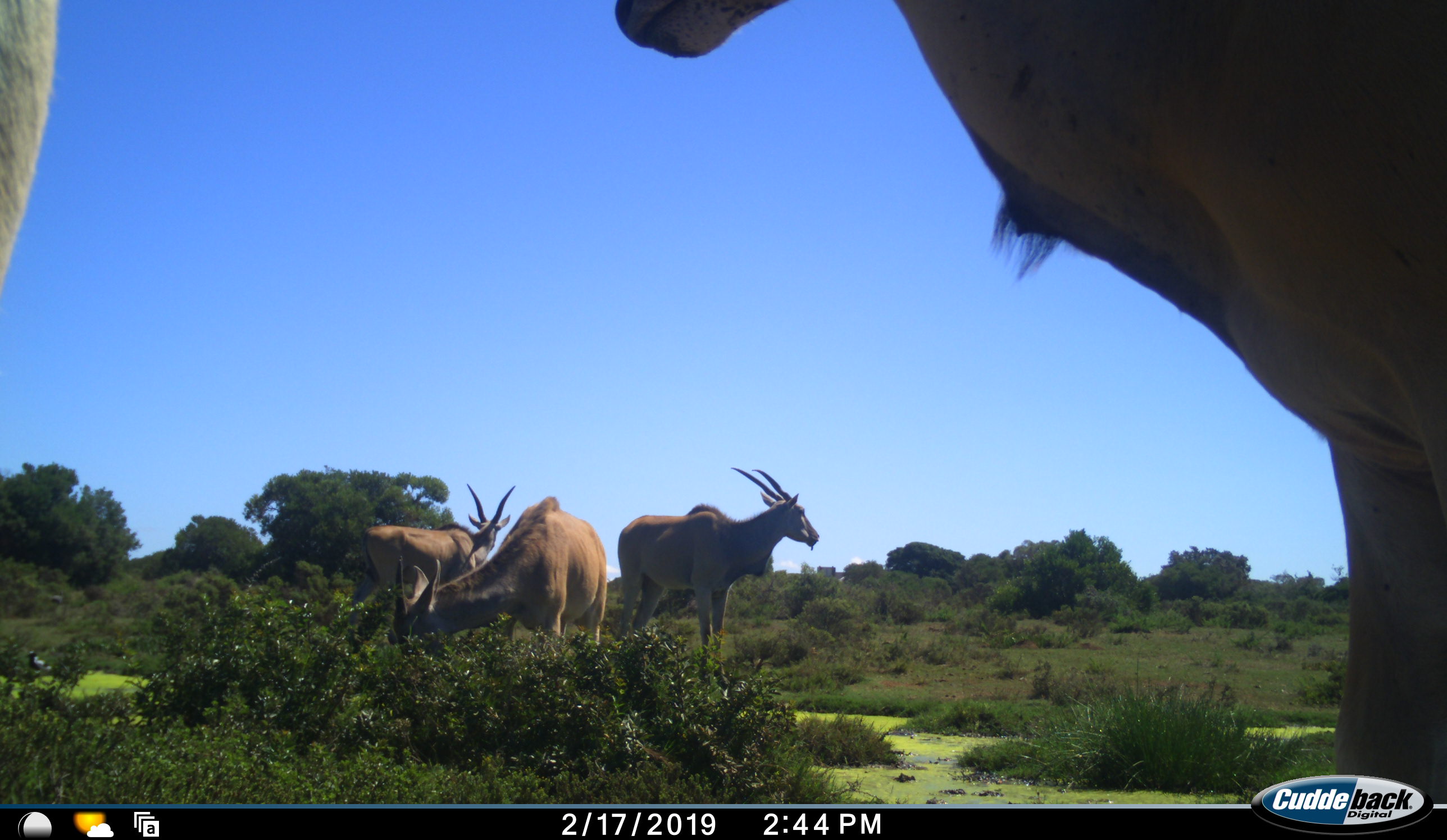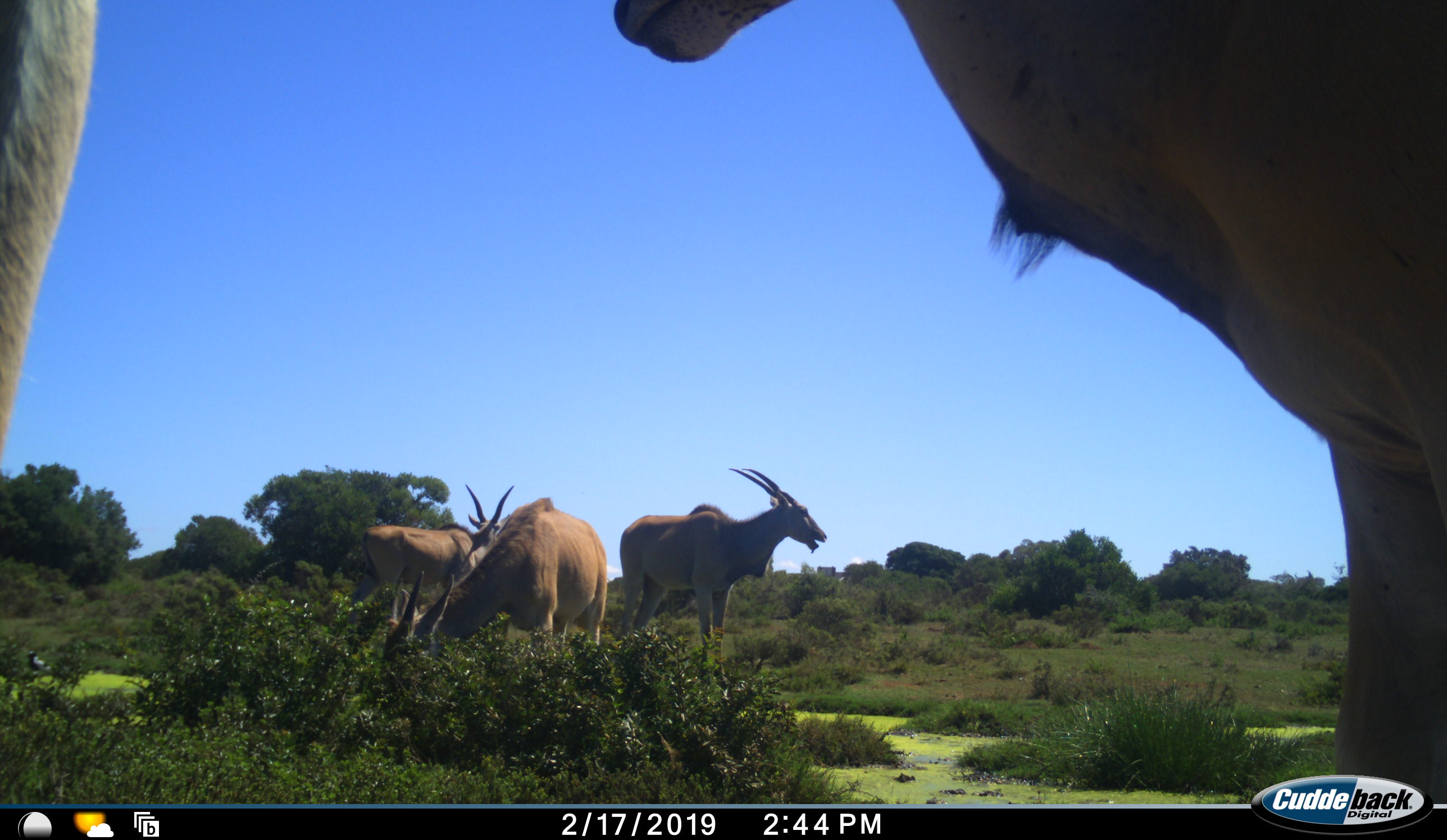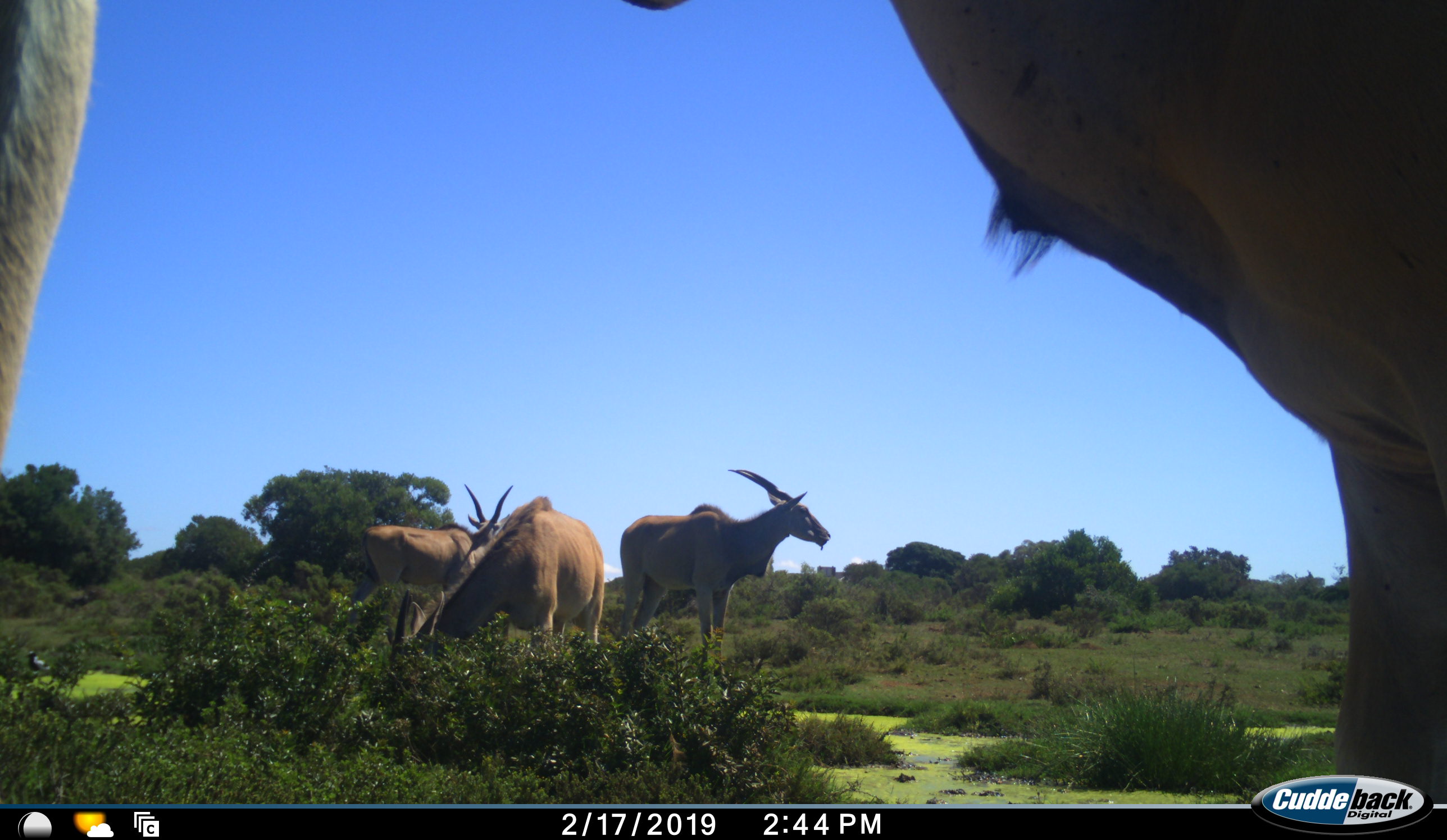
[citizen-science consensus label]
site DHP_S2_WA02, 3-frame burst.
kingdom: Animalia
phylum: Chordata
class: Mammalia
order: Artiodactyla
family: Bovidae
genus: Tragelaphus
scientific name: Tragelaphus oryx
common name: eland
Eland (Tragelaphus oryx), count 5. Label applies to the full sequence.